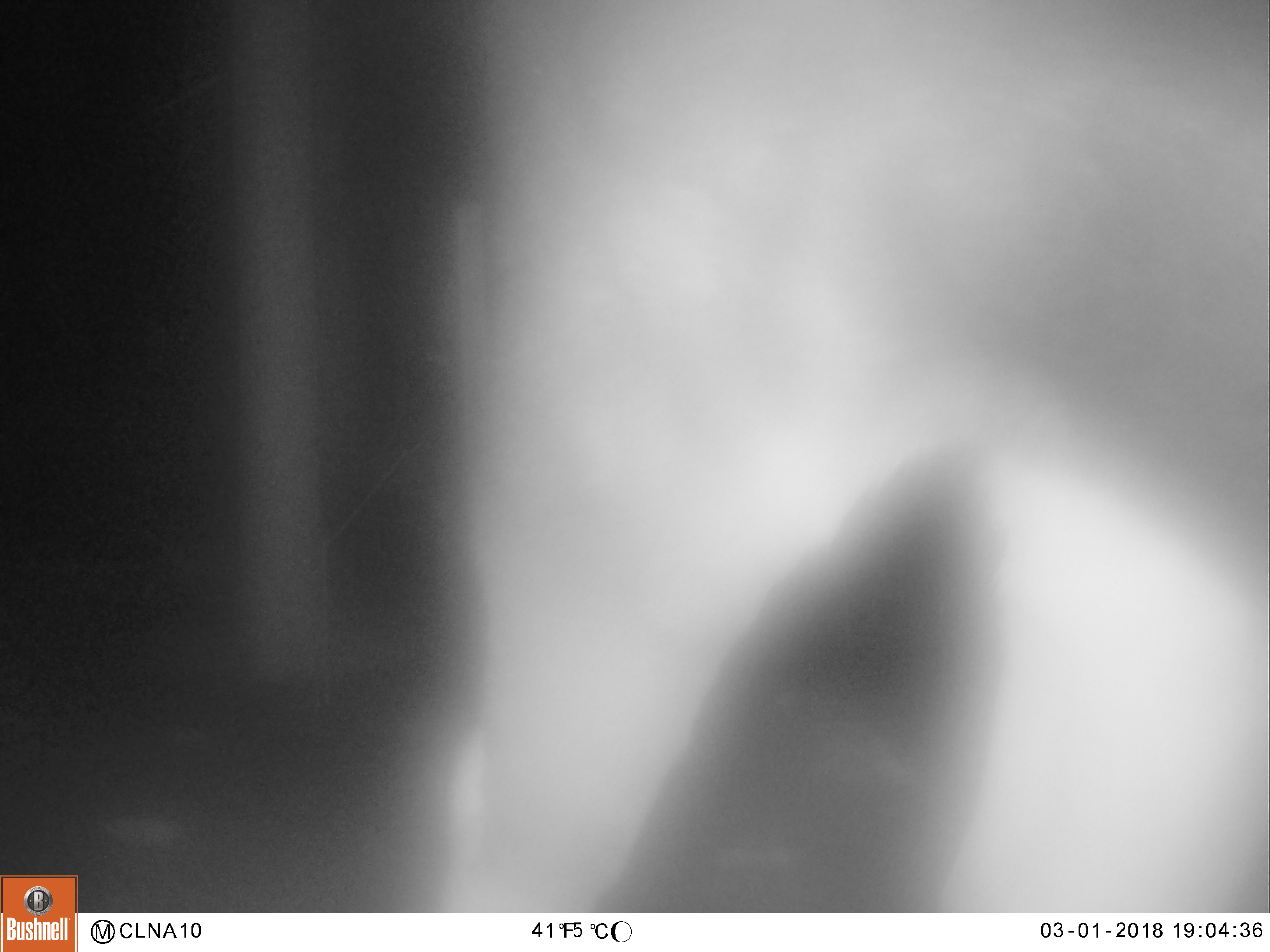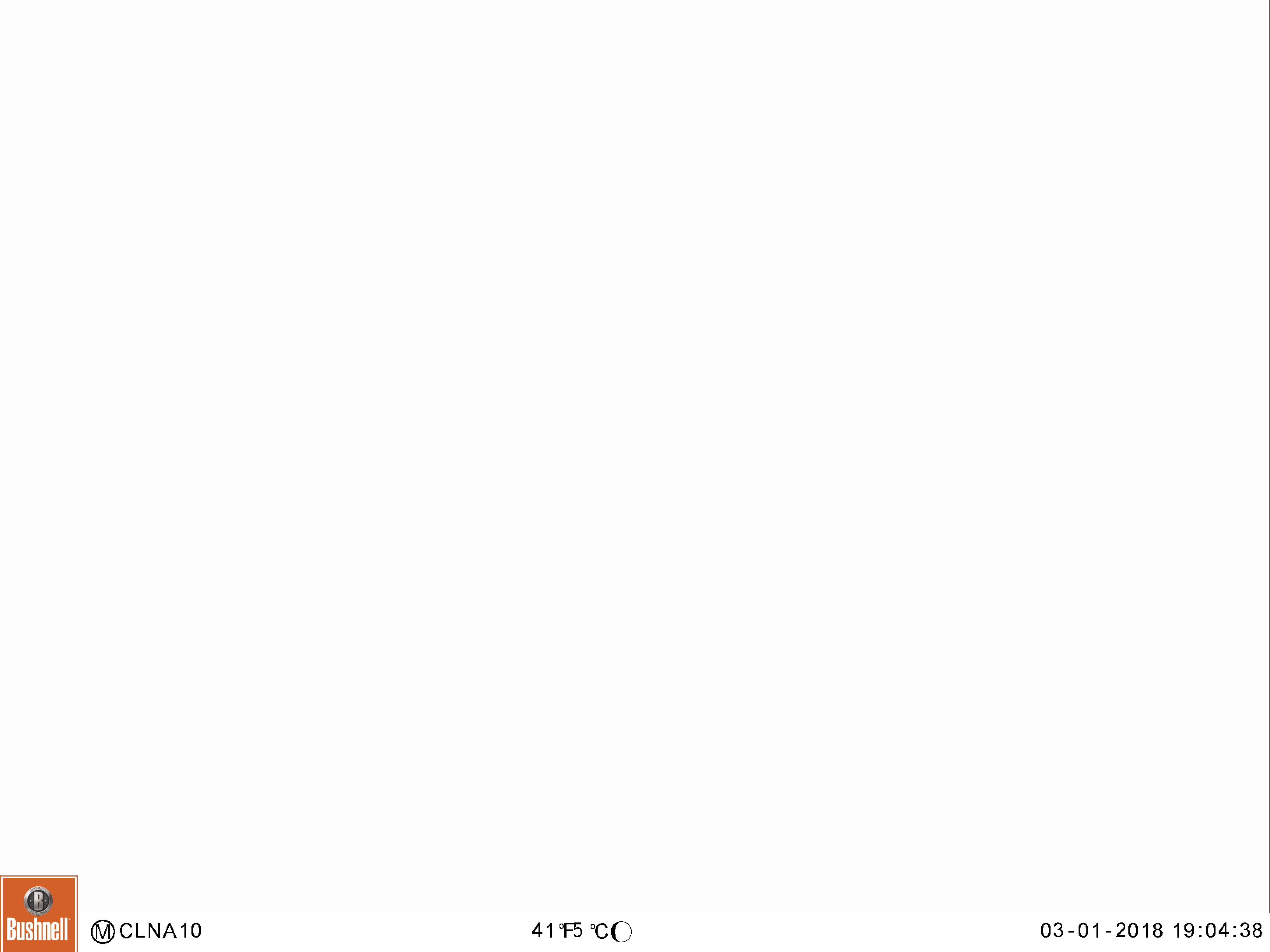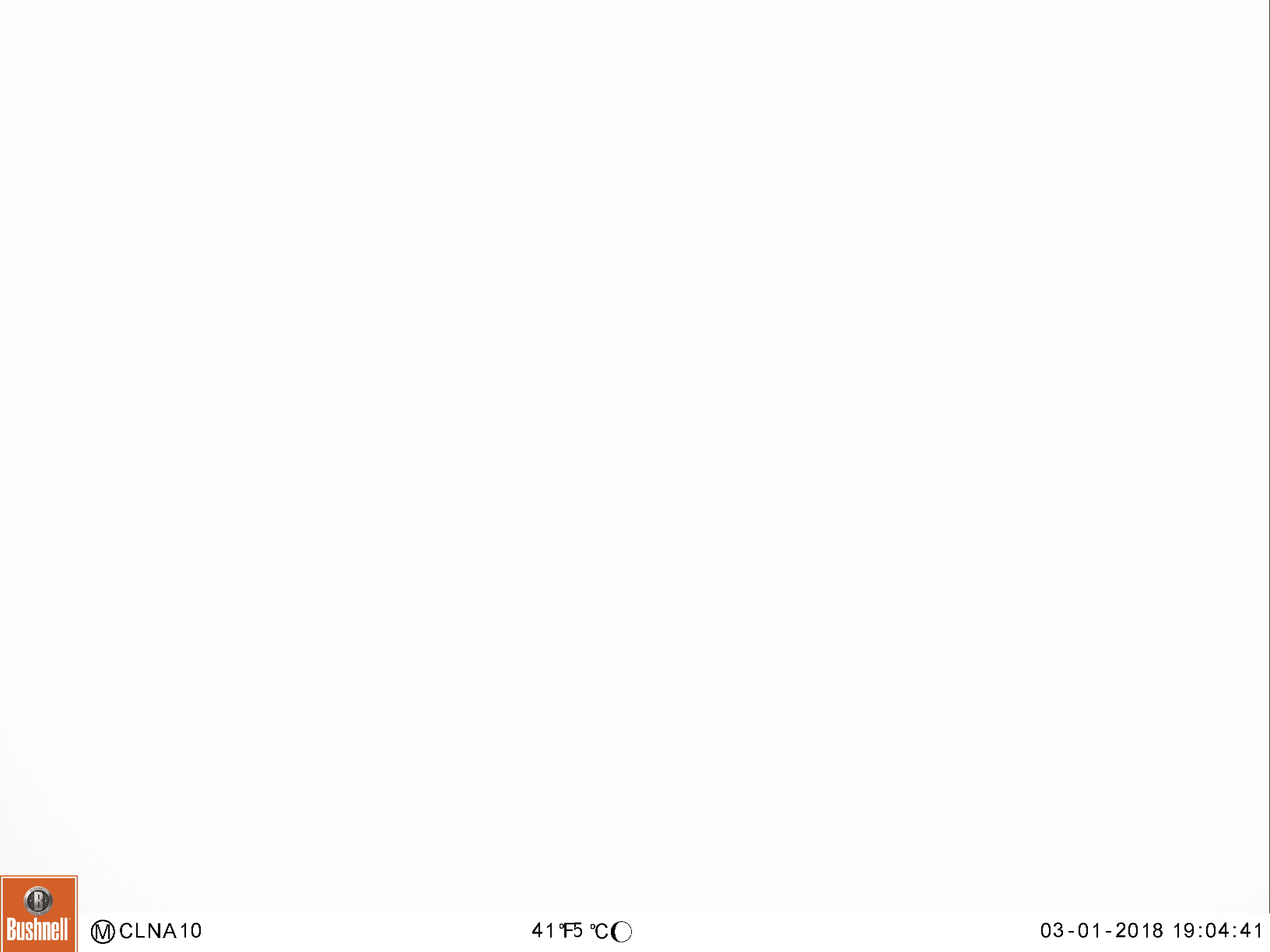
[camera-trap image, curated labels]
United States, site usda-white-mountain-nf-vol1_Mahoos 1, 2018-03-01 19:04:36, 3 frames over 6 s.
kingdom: Animalia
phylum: Chordata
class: Mammalia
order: Artiodactyla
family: Cervidae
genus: Alces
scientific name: Alces alces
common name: moose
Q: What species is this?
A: Moose (Alces alces).